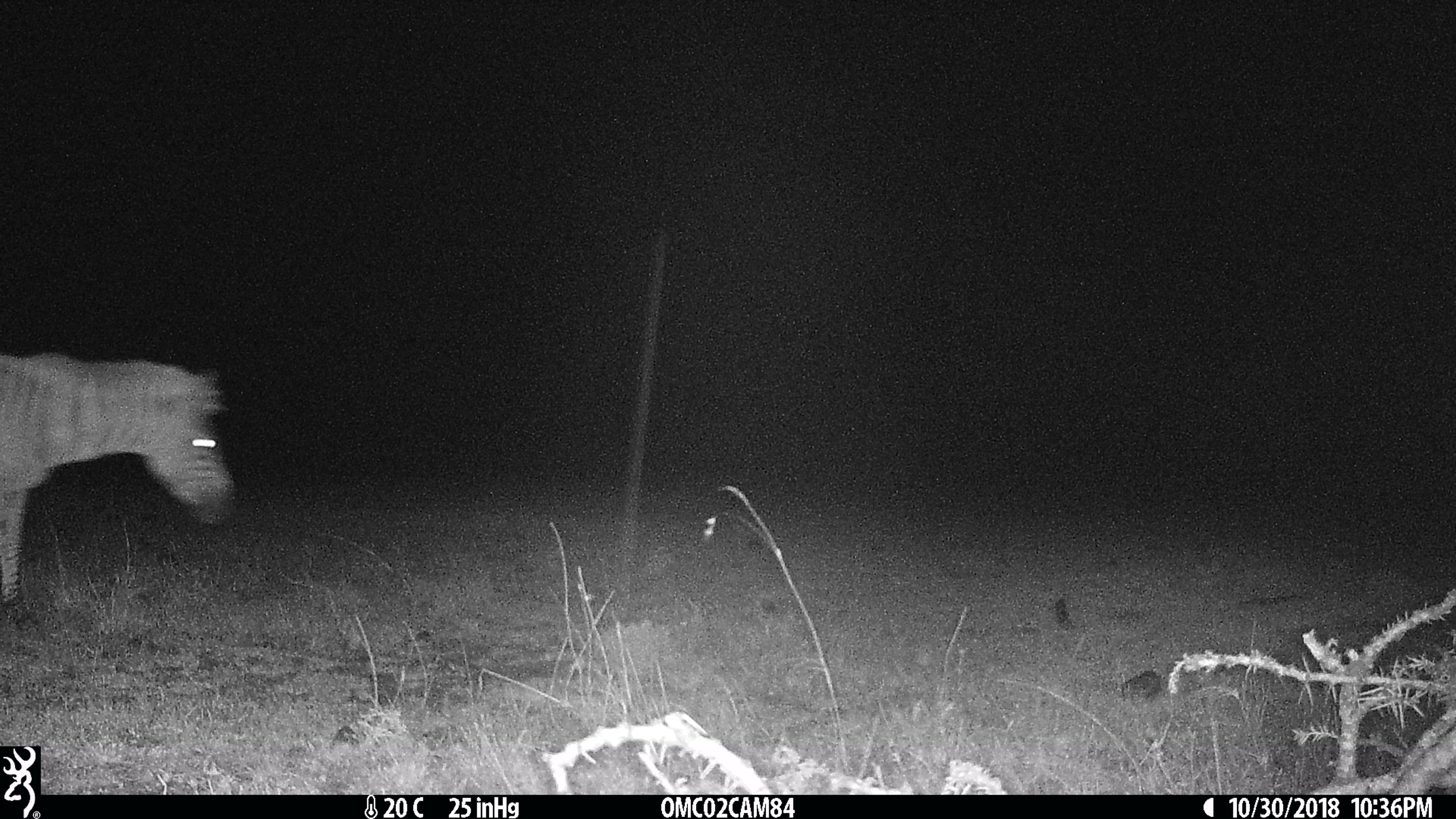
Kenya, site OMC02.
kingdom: Animalia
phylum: Chordata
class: Mammalia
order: Perissodactyla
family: Equidae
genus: Equus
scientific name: Equus quagga burchellii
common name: burchell's zebra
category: zebra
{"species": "zebra (burchell's zebra) (Equus quagga burchellii)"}